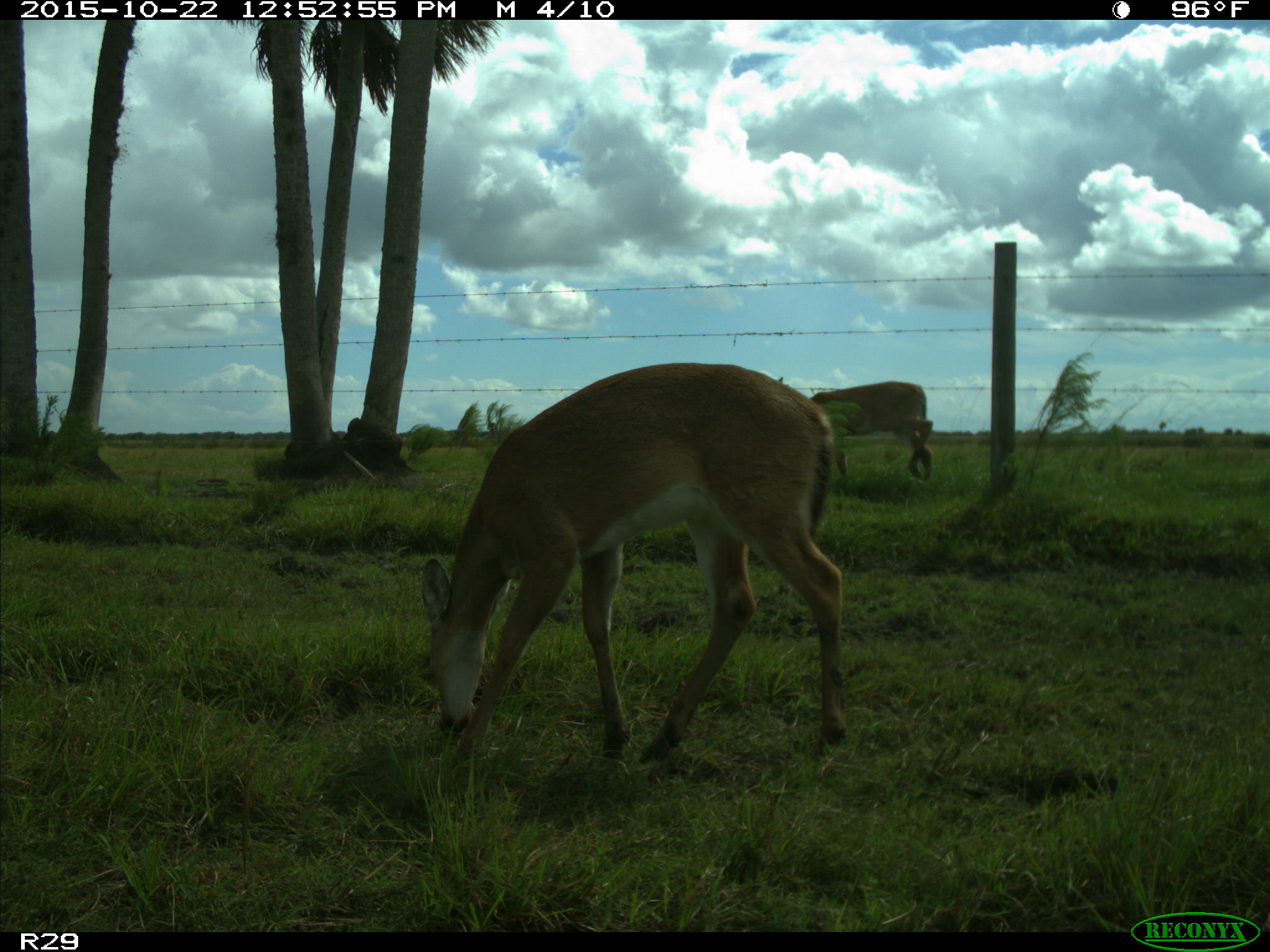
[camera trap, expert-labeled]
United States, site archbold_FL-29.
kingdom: Animalia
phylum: Chordata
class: Mammalia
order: Artiodactyla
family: Cervidae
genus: Odocoileus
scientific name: Odocoileus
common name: deer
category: unidentified deer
Unidentified deer (deer) (Odocoileus).